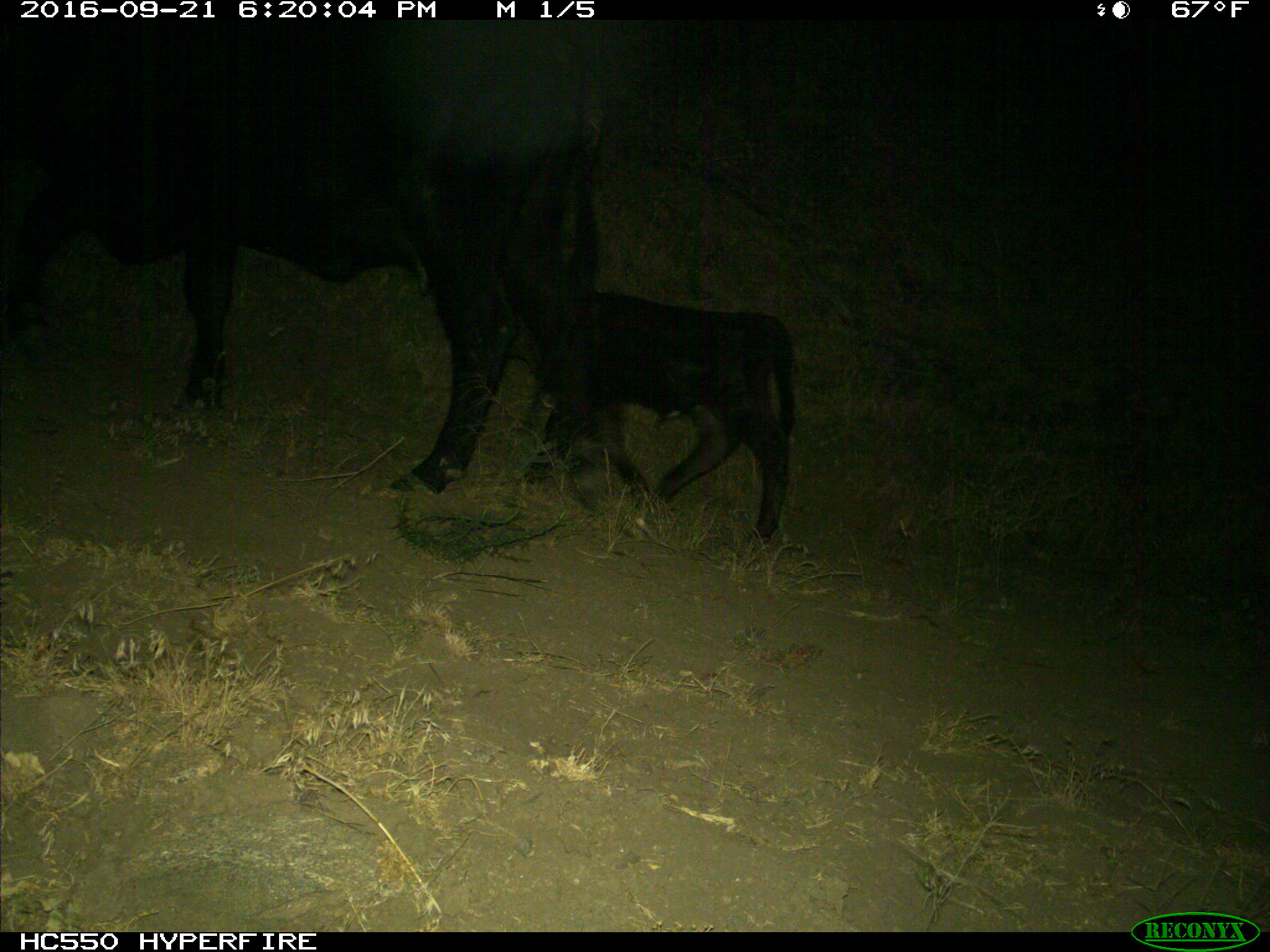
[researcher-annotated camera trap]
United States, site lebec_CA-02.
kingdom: Animalia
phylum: Chordata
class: Mammalia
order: Artiodactyla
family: Bovidae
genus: Bos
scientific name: Bos taurus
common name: domestic cow